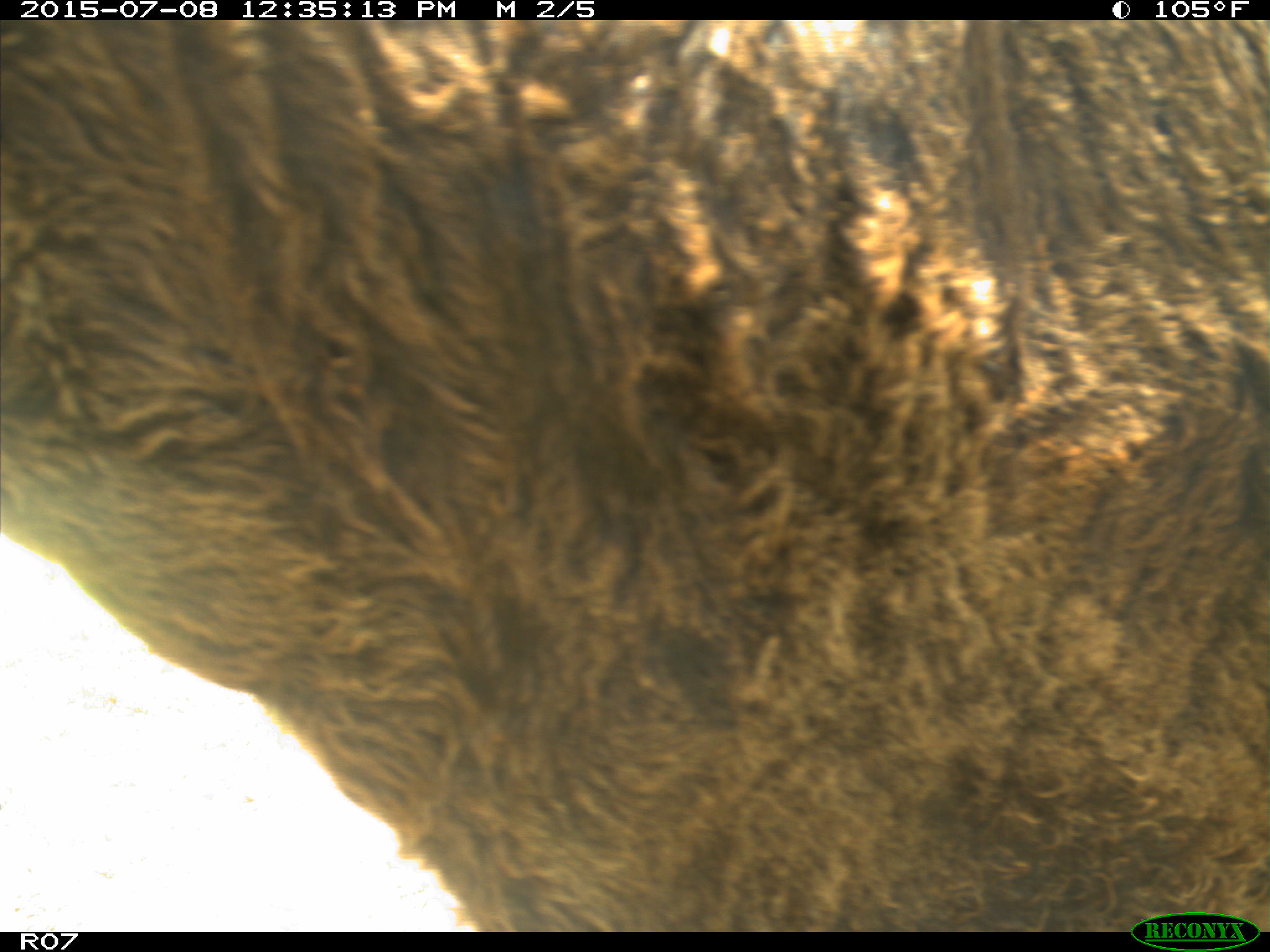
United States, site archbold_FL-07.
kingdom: Animalia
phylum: Chordata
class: Mammalia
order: Artiodactyla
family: Bovidae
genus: Bos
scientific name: Bos taurus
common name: domestic cow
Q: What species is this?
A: Bos taurus (domestic cow).